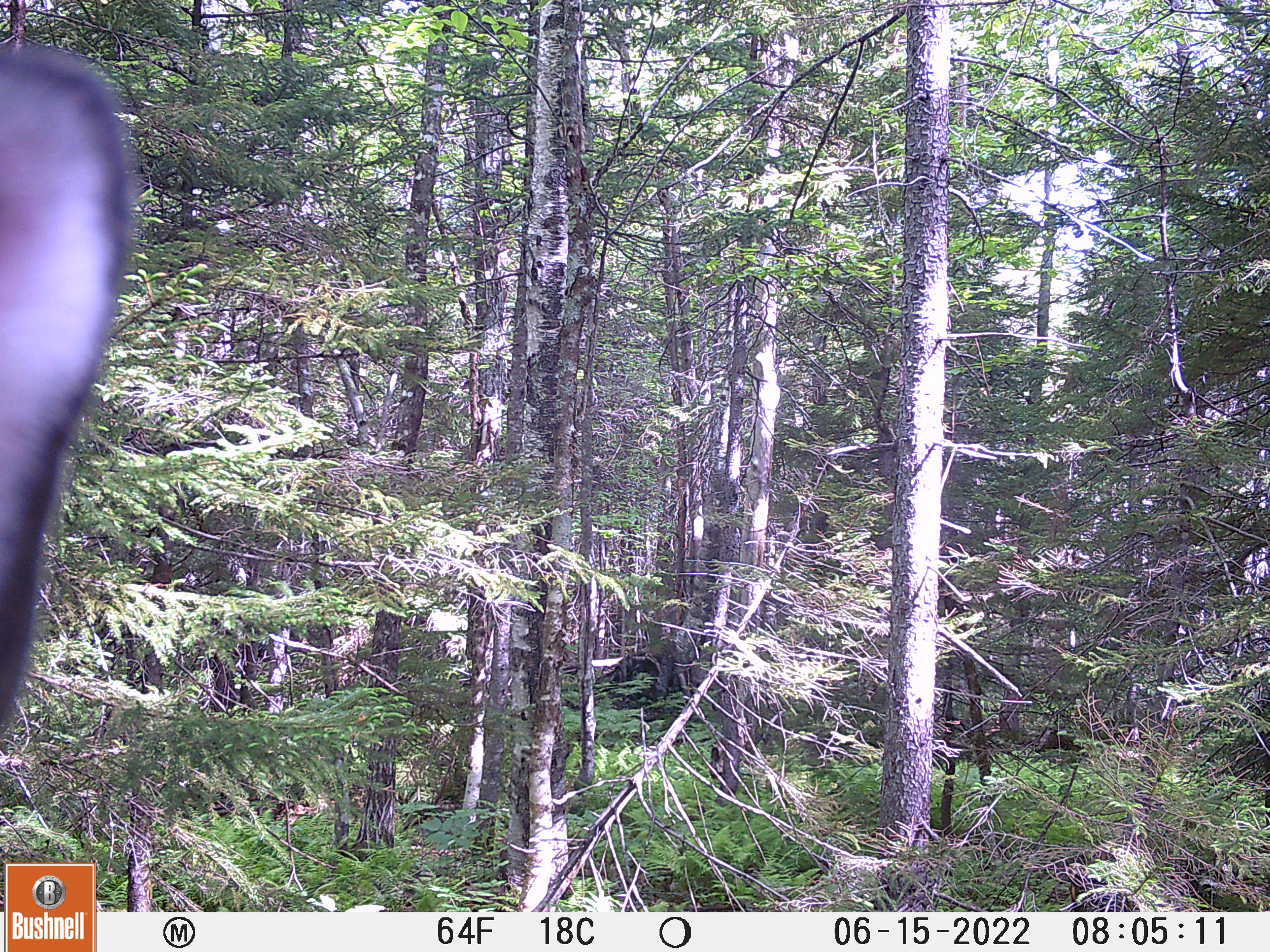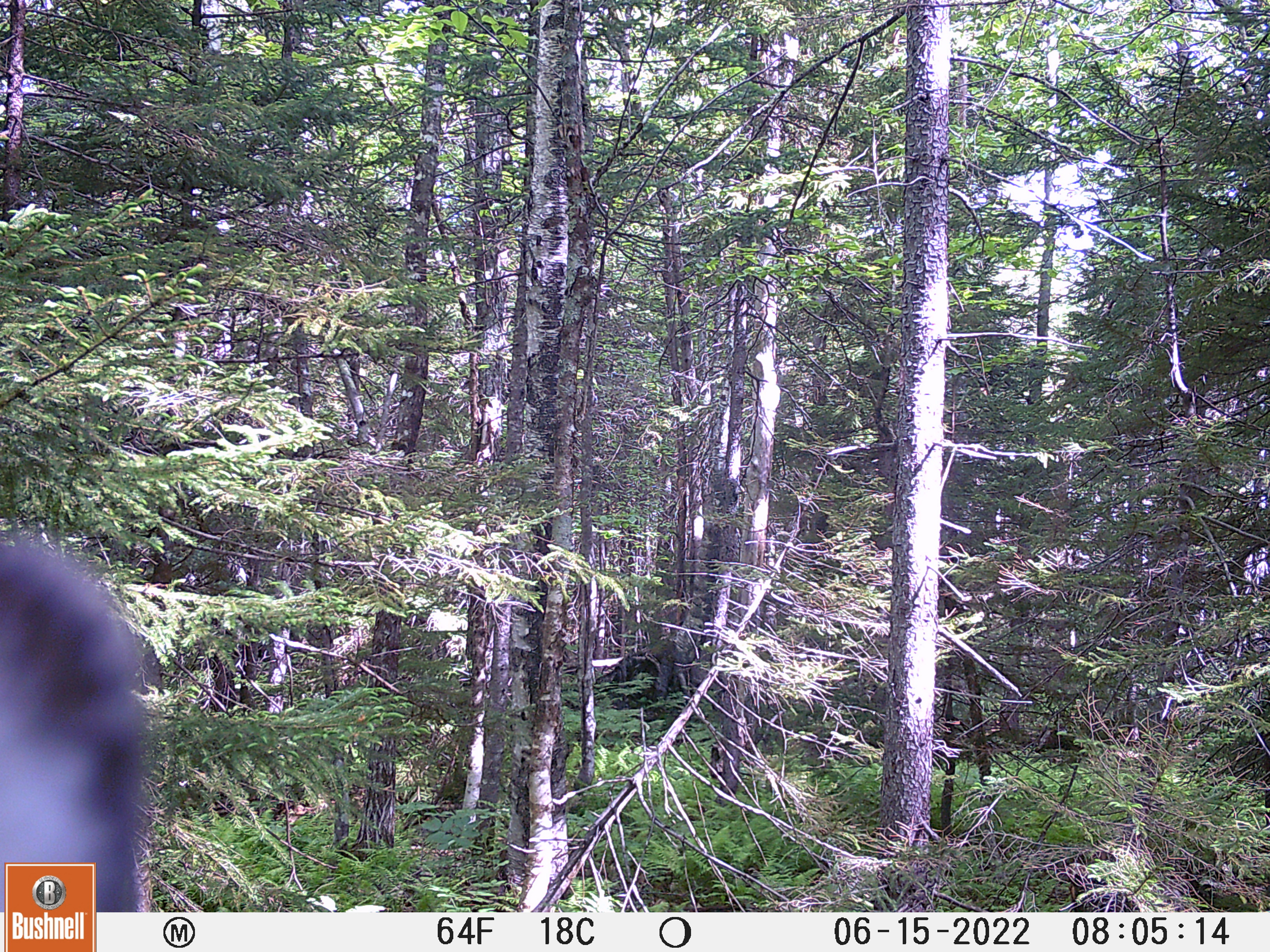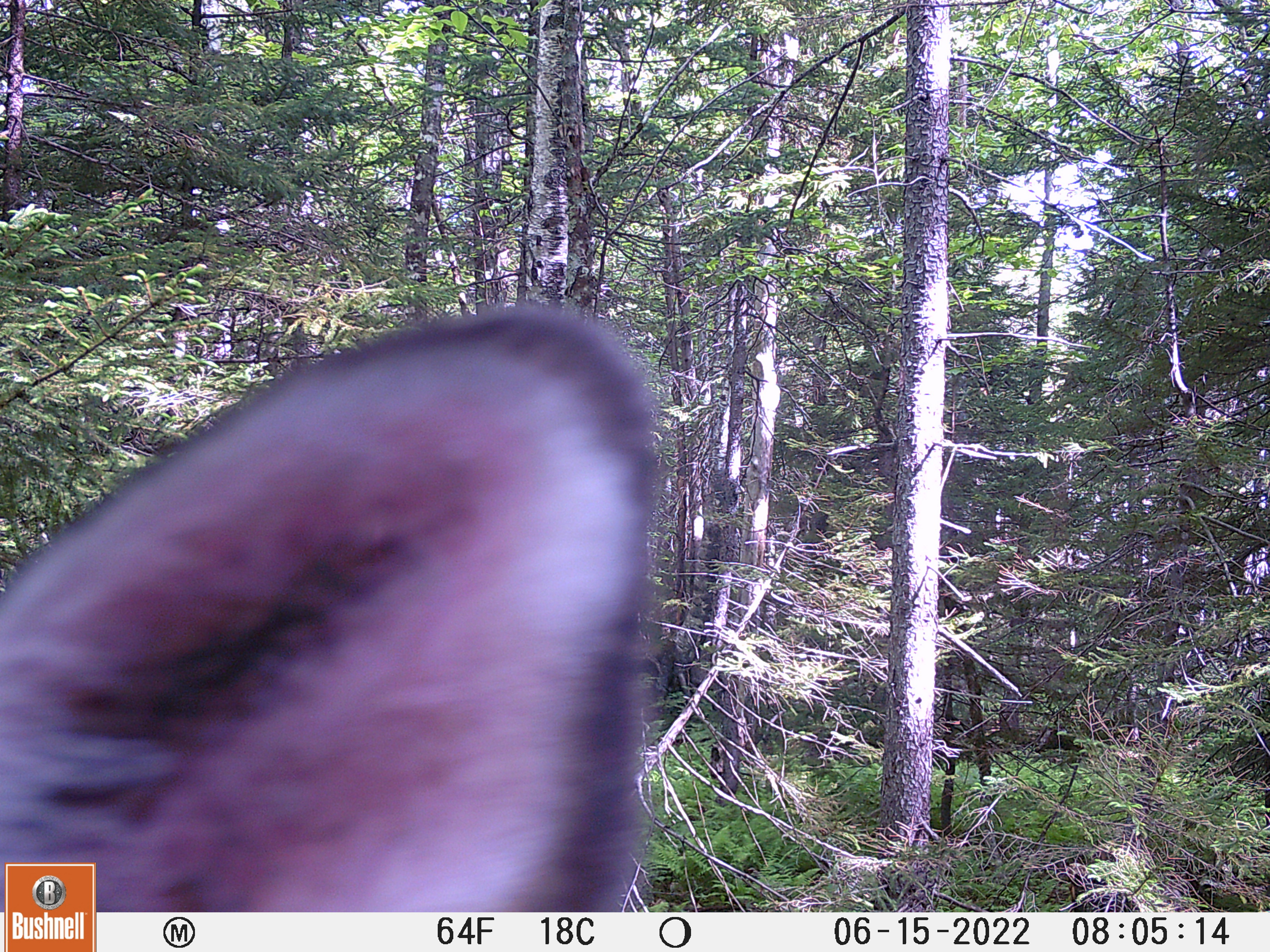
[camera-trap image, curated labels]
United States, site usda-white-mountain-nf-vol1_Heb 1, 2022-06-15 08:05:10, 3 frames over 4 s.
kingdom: Animalia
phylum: Chordata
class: Mammalia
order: Artiodactyla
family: Cervidae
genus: Odocoileus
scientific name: Odocoileus virginianus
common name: white-tailed deer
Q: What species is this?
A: White-tailed deer (Odocoileus virginianus).